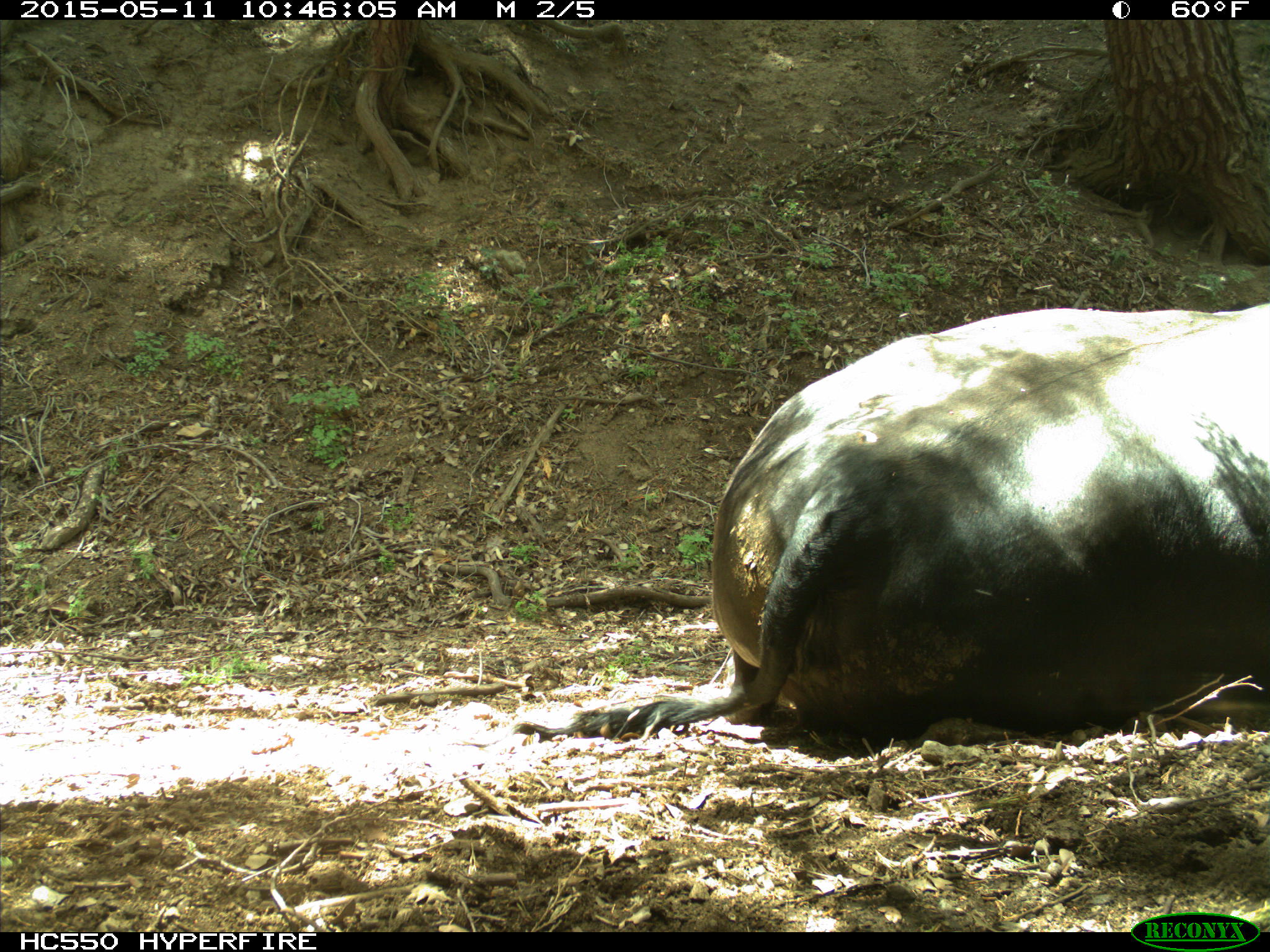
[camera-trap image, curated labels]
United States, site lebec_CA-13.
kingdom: Animalia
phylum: Chordata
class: Mammalia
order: Artiodactyla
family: Bovidae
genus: Bos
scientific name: Bos taurus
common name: domestic cow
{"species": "Bos taurus (domestic cow)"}